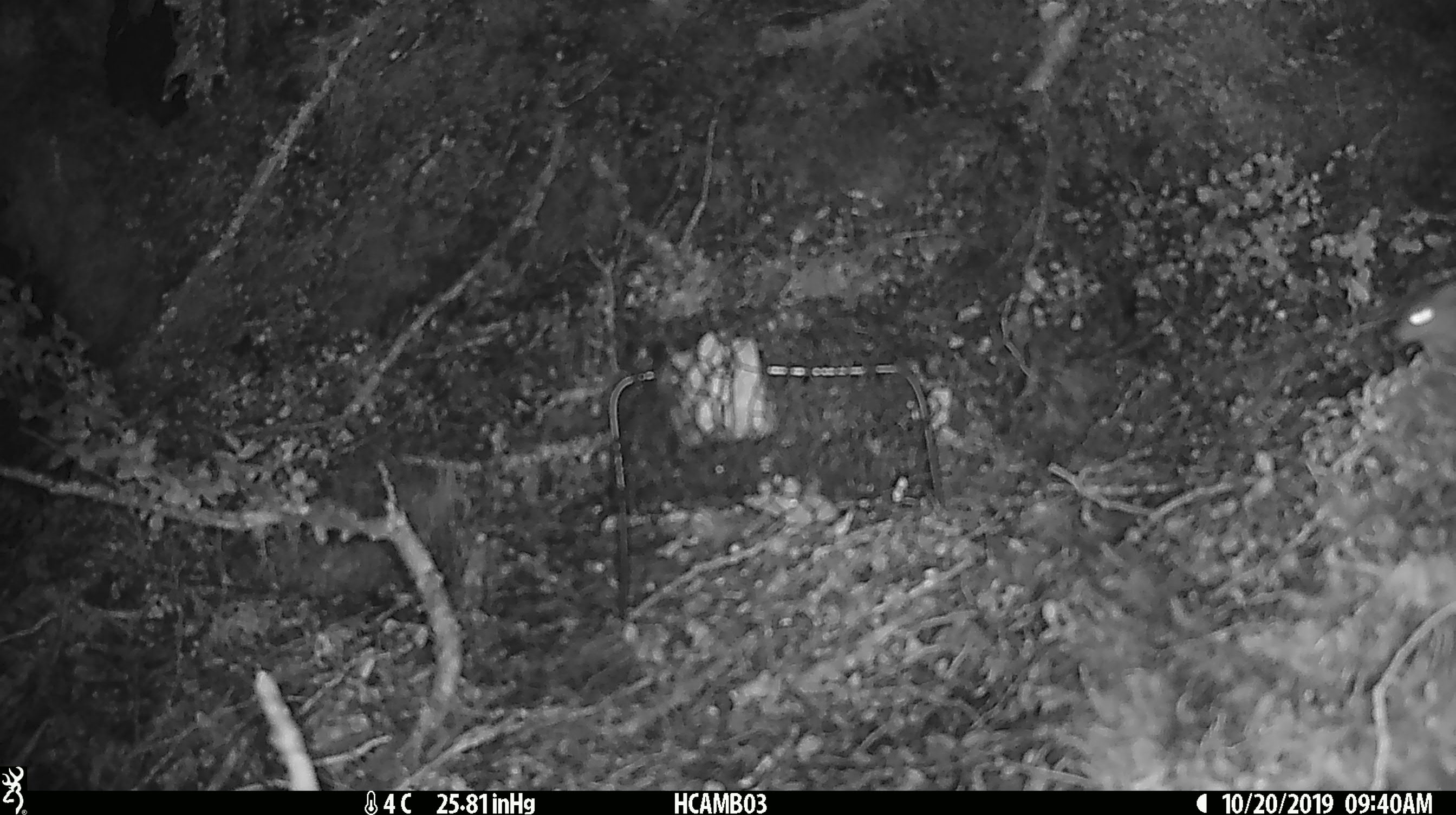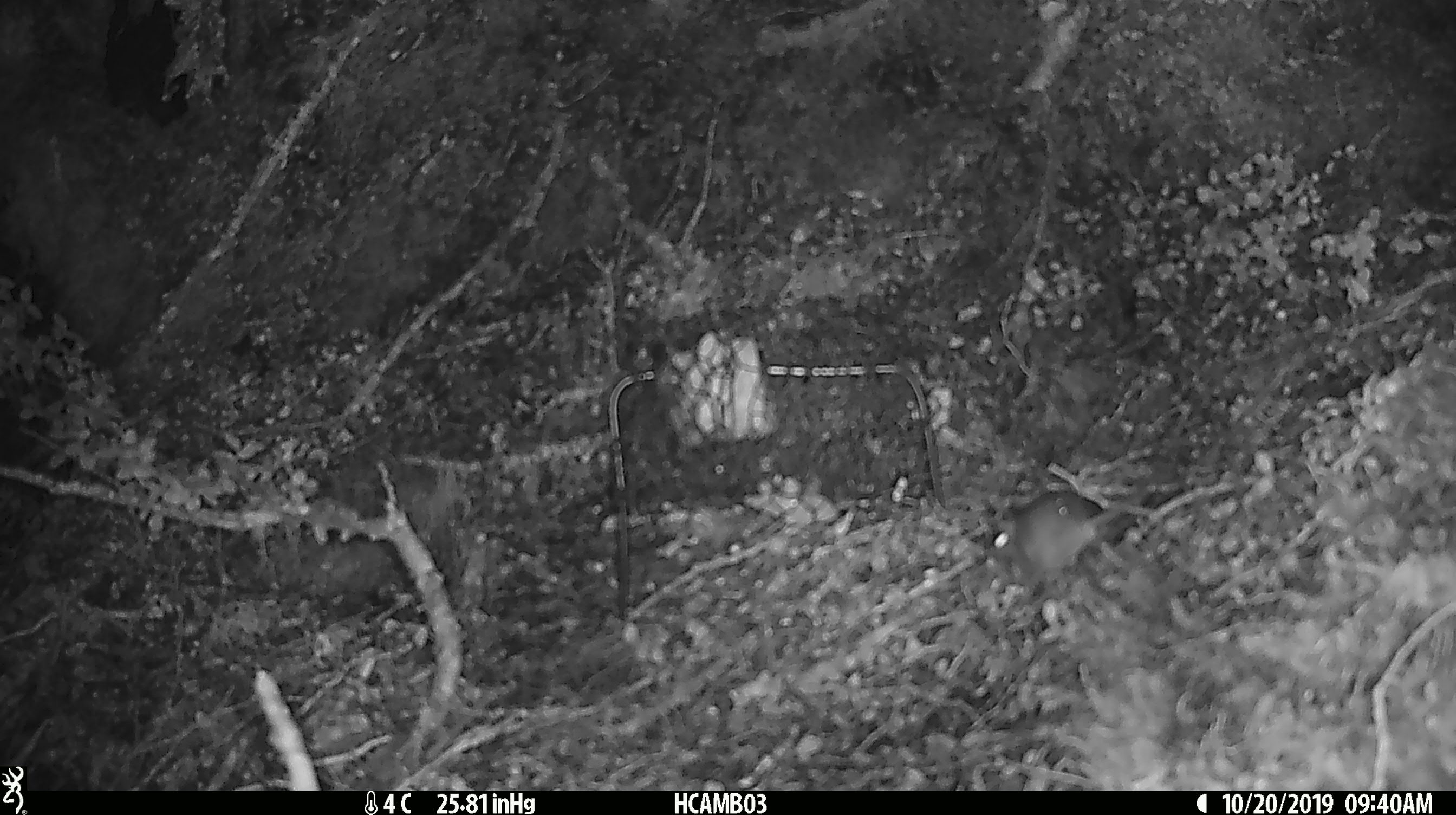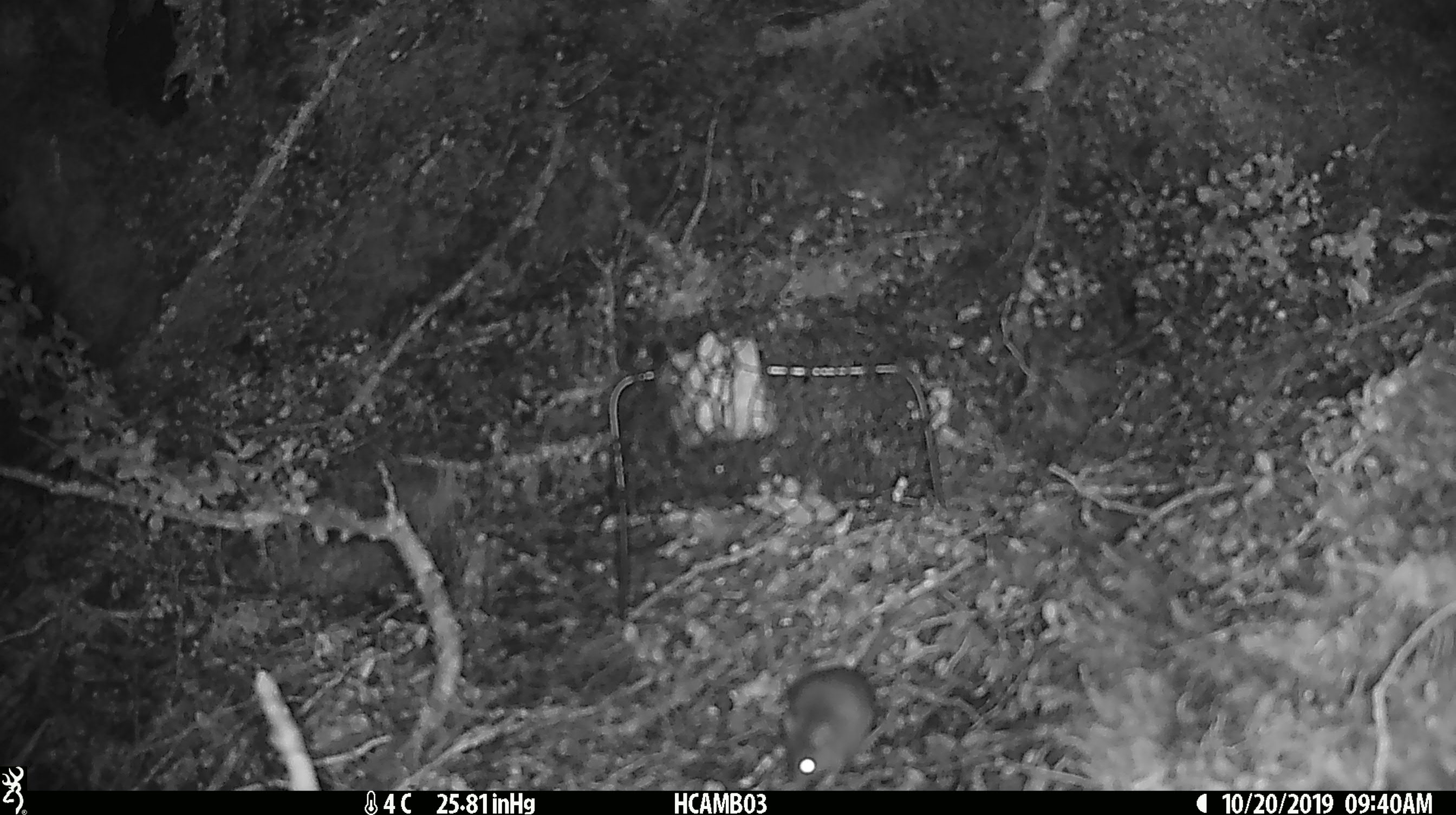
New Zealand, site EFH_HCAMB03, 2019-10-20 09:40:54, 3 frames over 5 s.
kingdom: Animalia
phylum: Chordata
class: Mammalia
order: Rodentia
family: Muridae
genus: Mus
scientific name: Mus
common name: mouse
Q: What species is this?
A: Mouse (Mus).